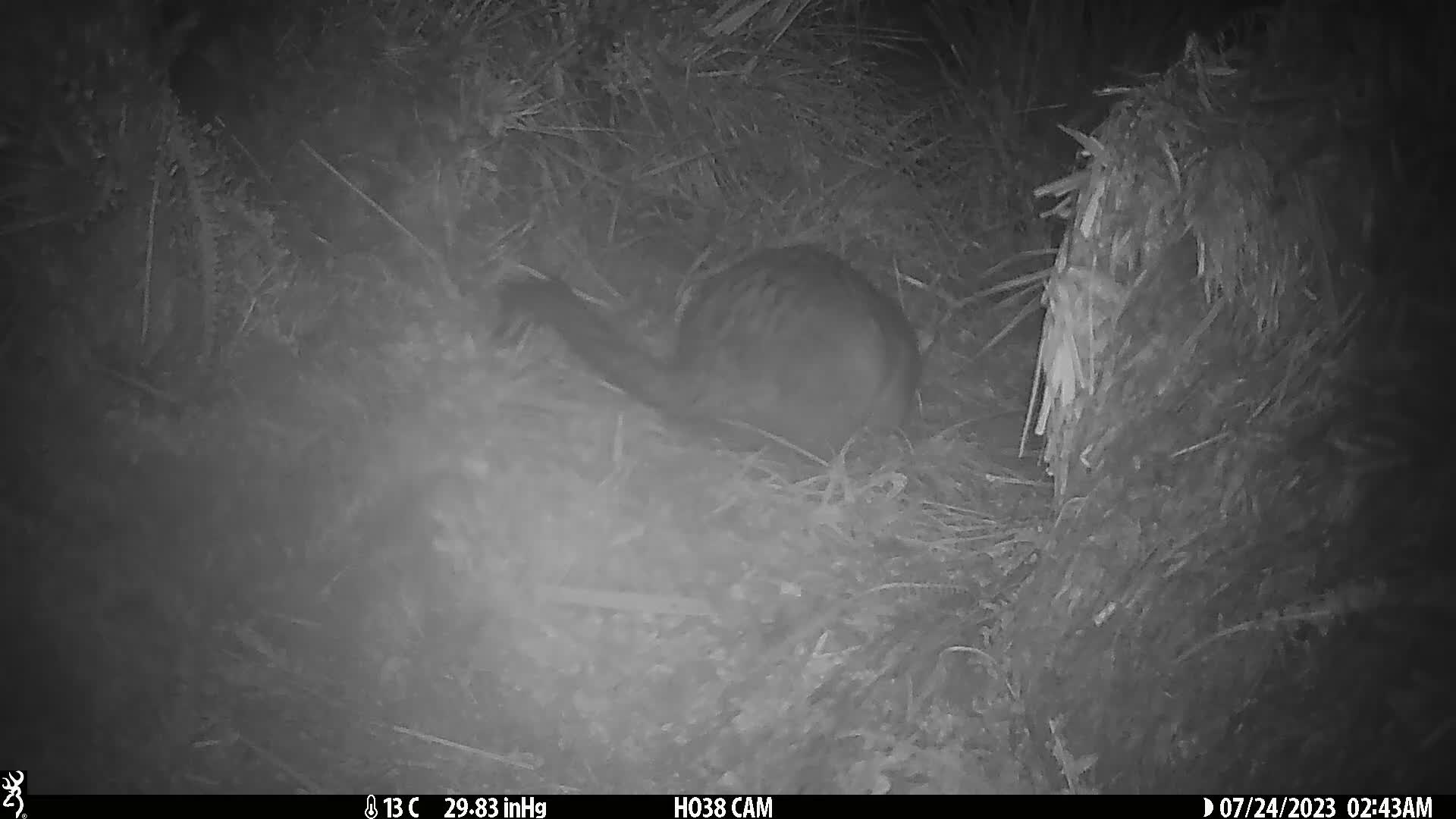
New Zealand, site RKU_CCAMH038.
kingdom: Animalia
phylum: Chordata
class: Mammalia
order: Diprotodontia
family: Phalangeridae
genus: Trichosurus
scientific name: Trichosurus vulpecula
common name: common brushtail possum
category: possum